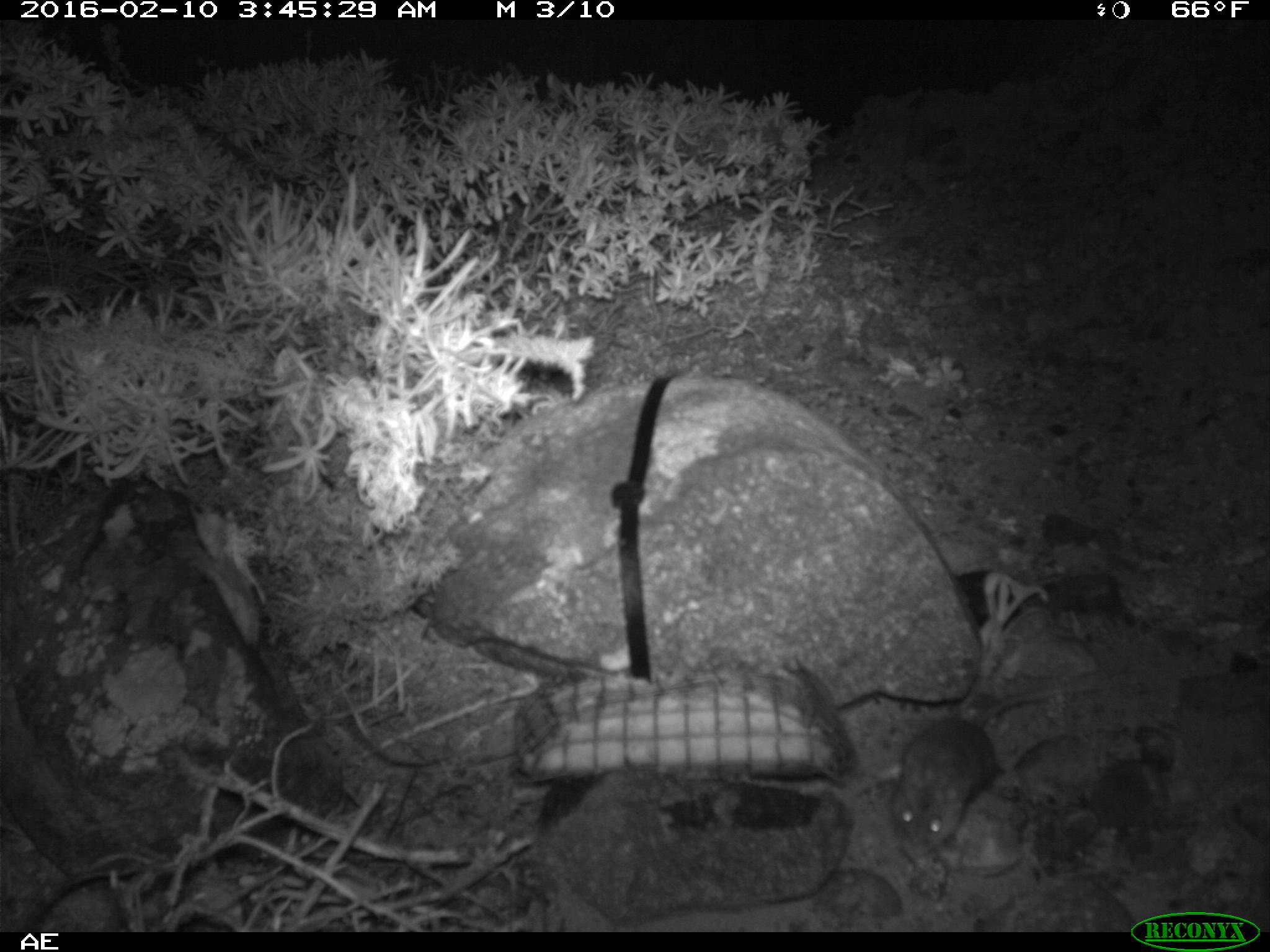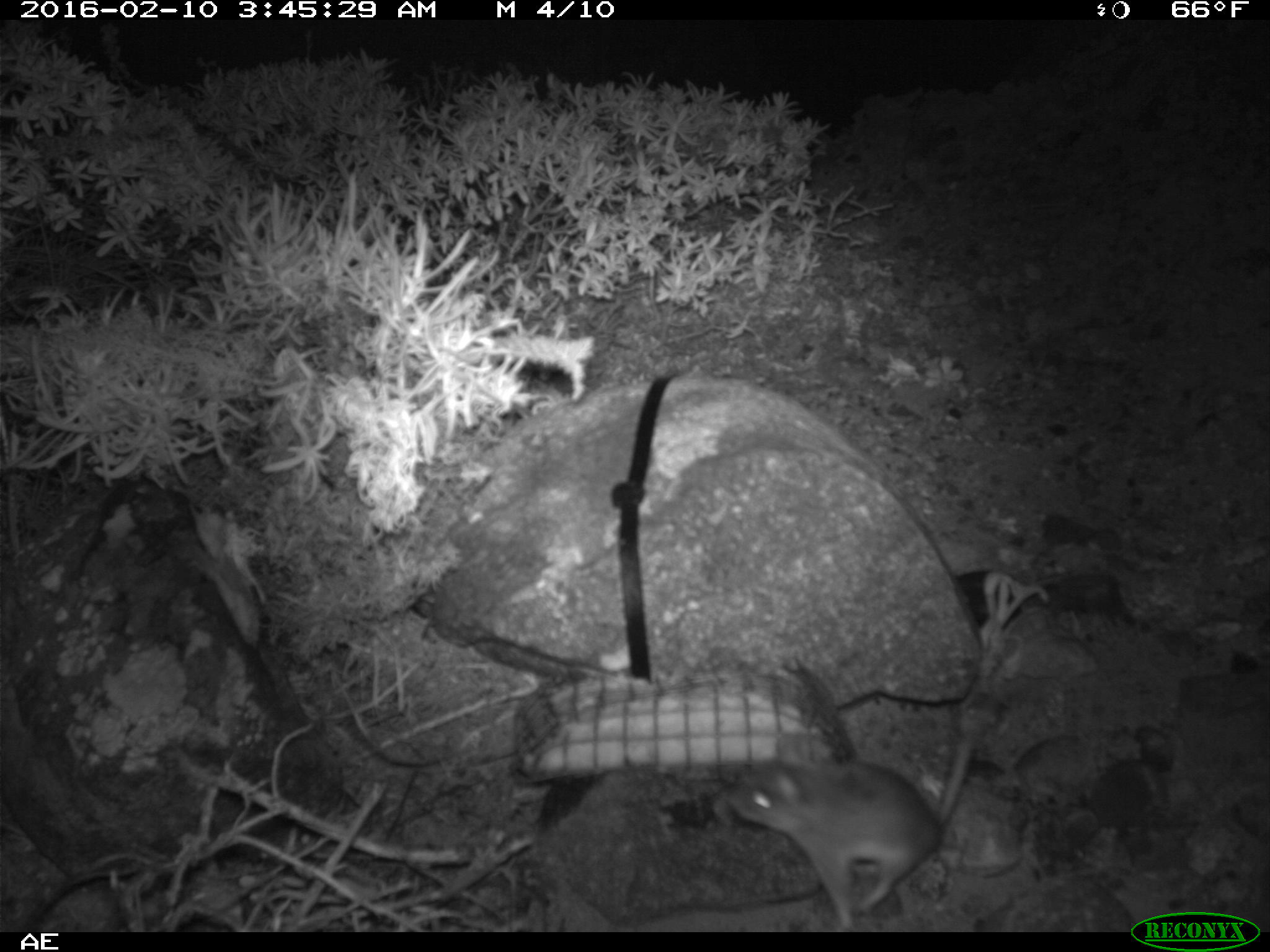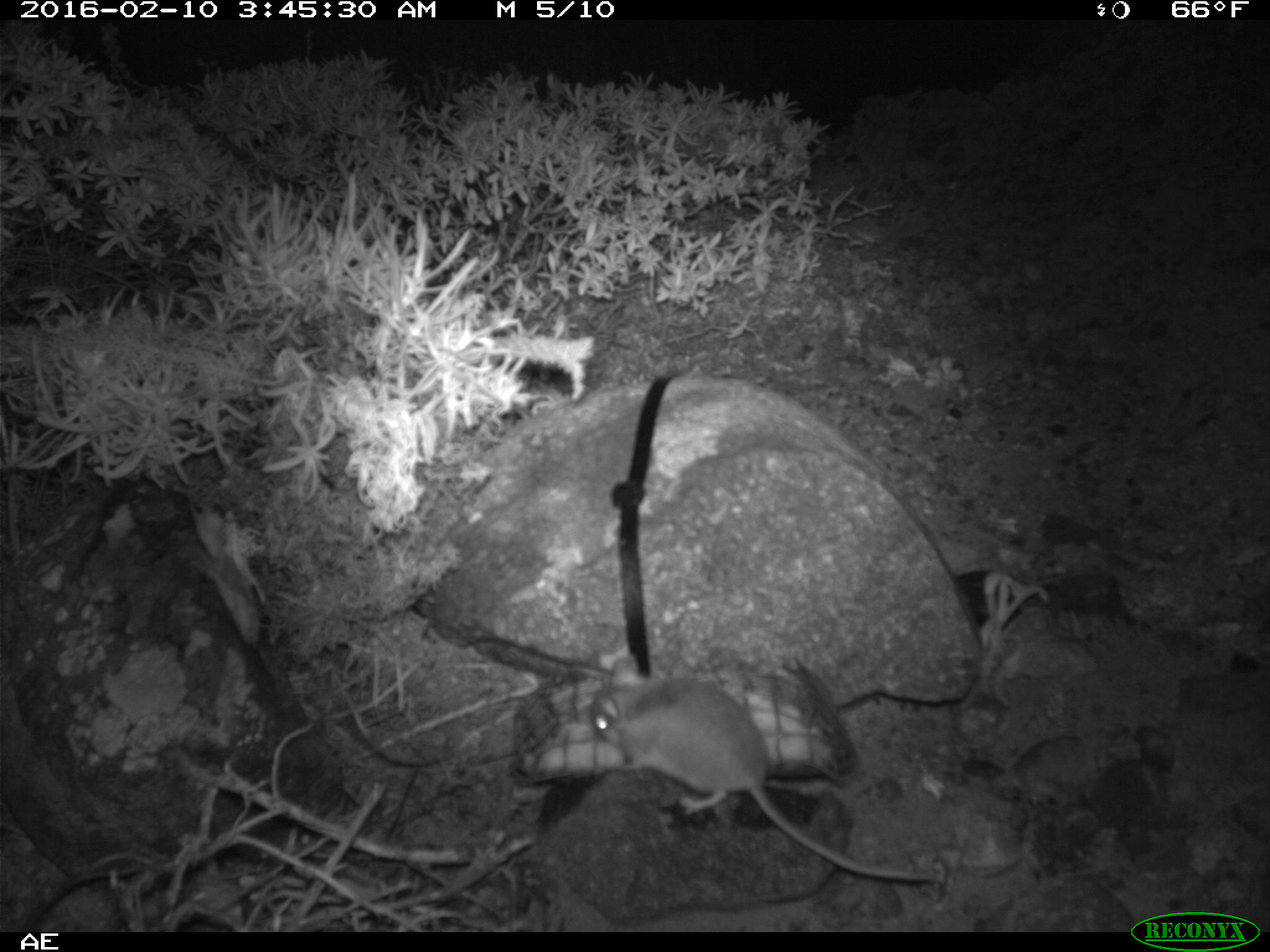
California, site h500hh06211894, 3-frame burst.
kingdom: Animalia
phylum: Chordata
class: Mammalia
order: Rodentia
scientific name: Rodentia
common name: rodent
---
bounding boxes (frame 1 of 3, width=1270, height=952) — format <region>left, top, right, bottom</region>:
rodent: <region>883, 679, 1108, 862</region>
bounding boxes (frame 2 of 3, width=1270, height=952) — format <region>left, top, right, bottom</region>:
rodent: <region>726, 726, 981, 932</region>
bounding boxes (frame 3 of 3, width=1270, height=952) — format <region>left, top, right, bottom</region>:
rodent: <region>590, 656, 938, 882</region>